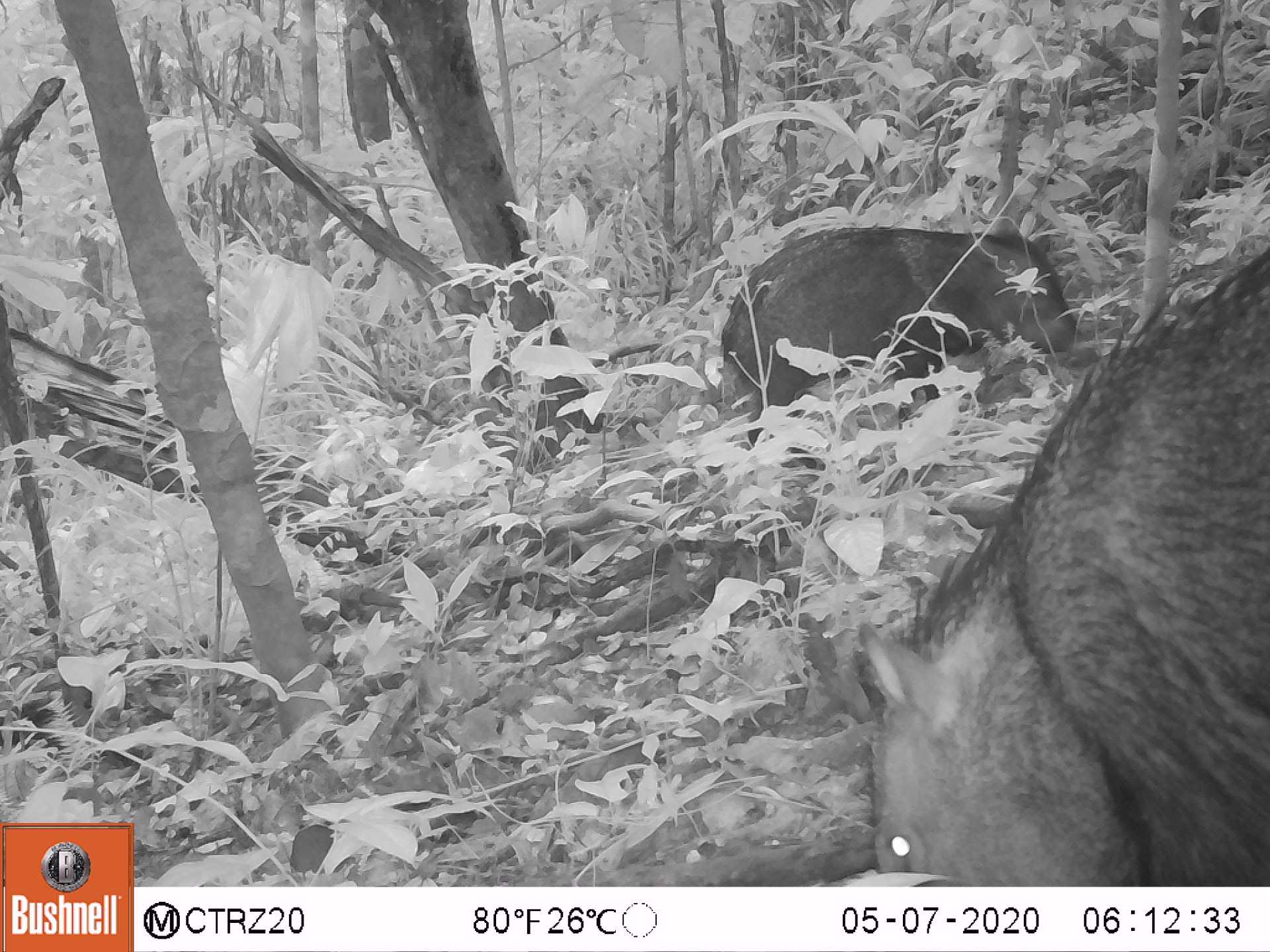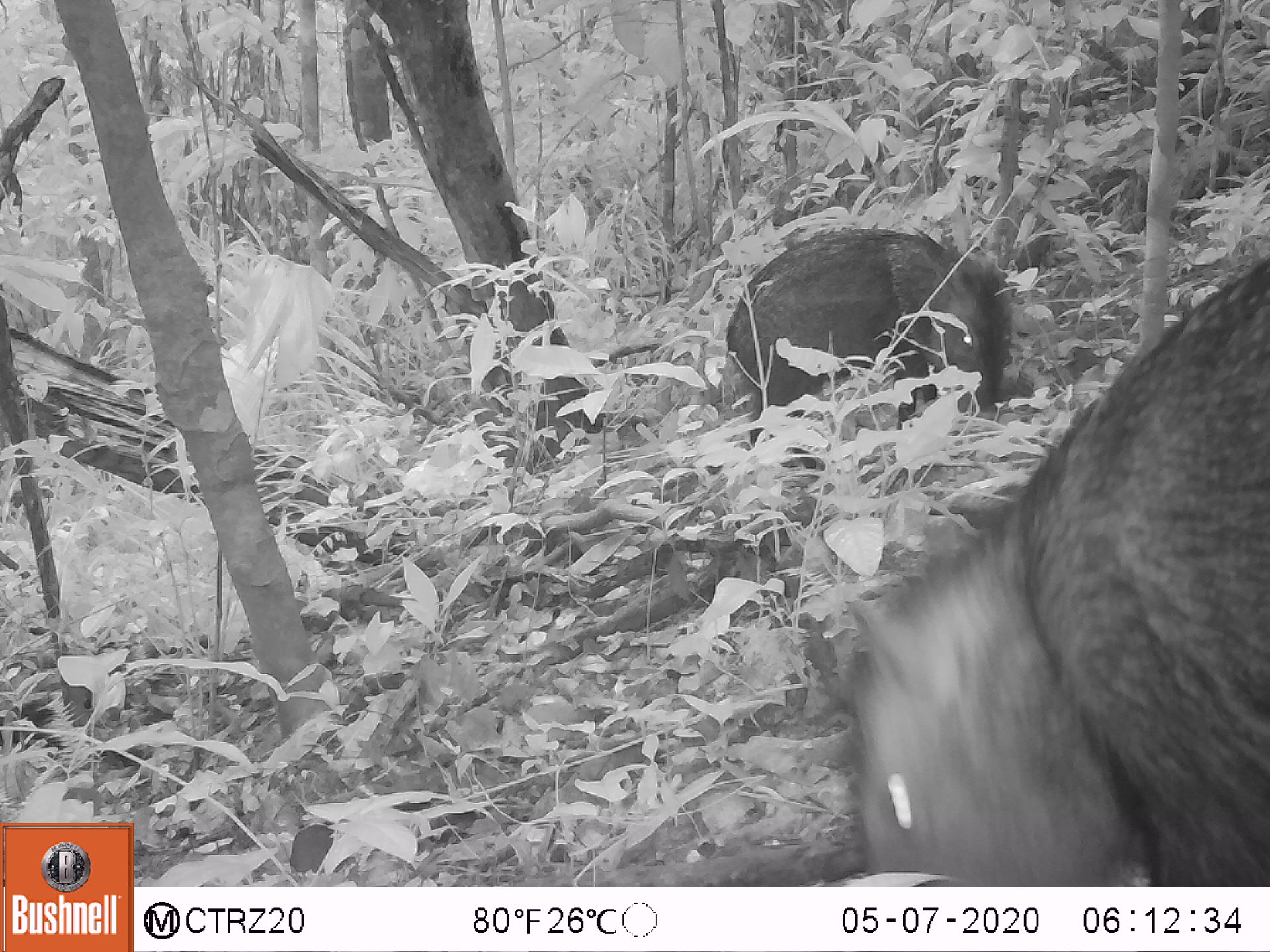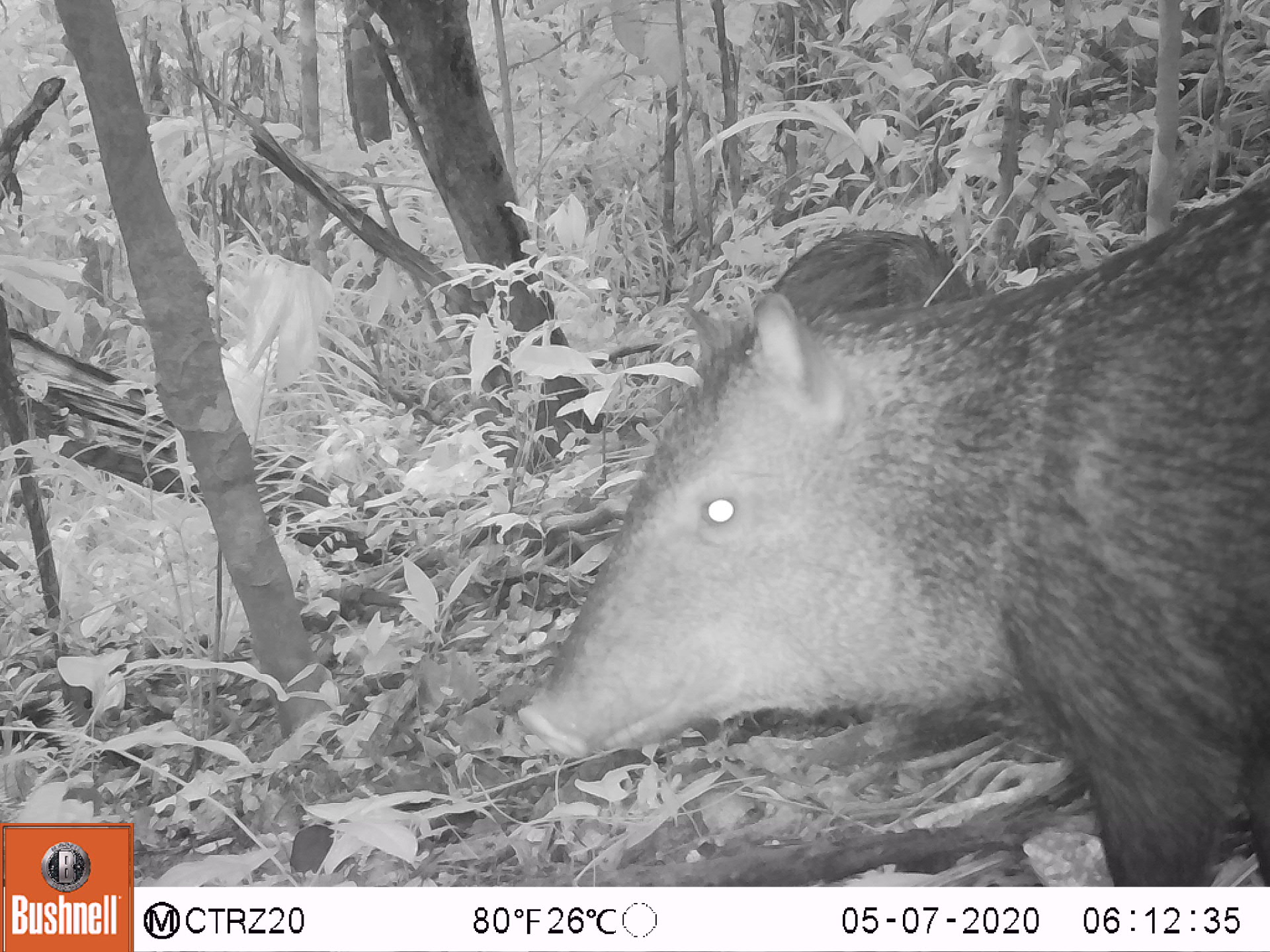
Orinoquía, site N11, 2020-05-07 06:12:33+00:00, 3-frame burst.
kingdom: Animalia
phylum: Chordata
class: Mammalia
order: Artiodactyla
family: Tayassuidae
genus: Pecari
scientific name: Pecari tajacu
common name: collared peccary